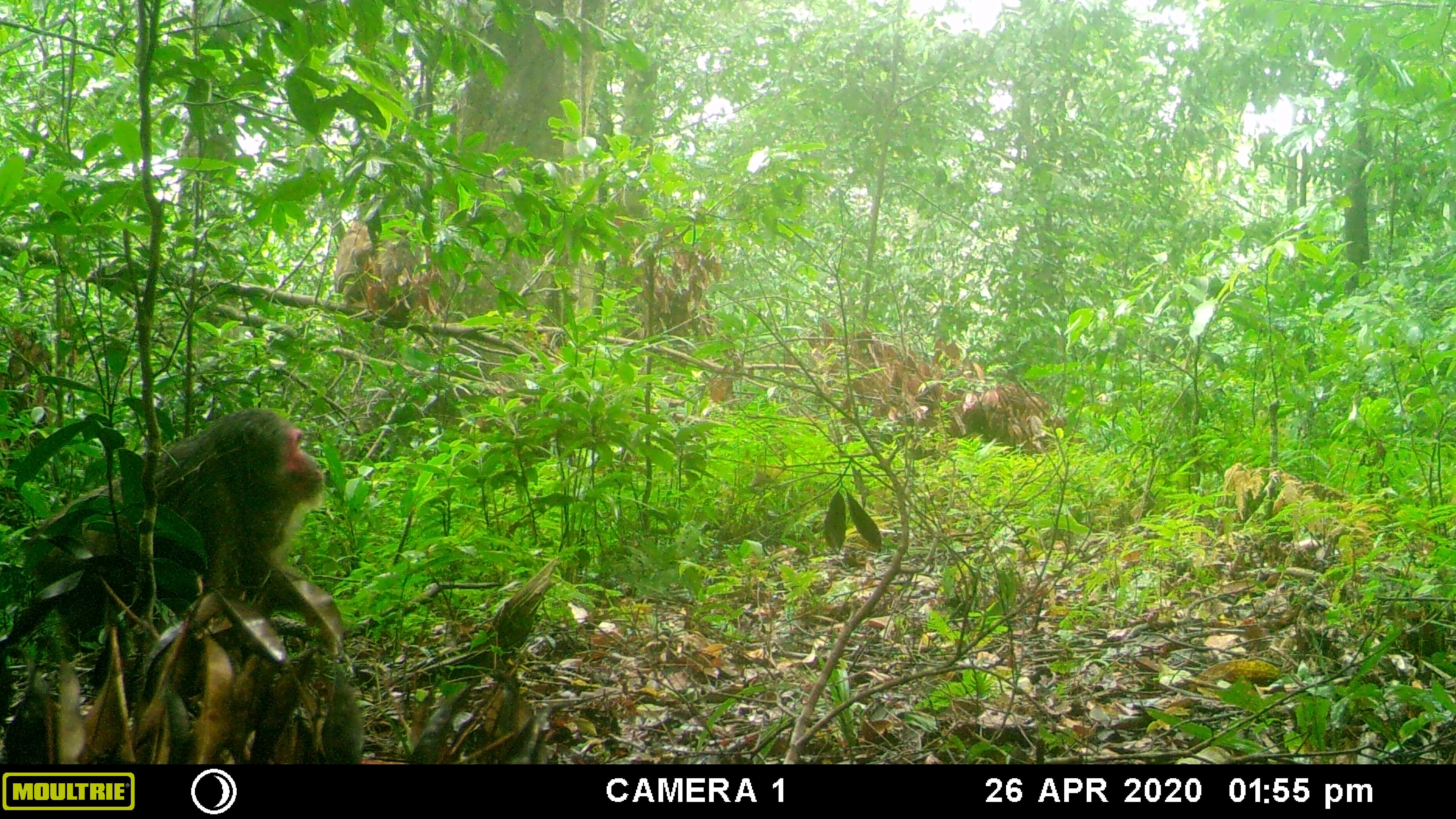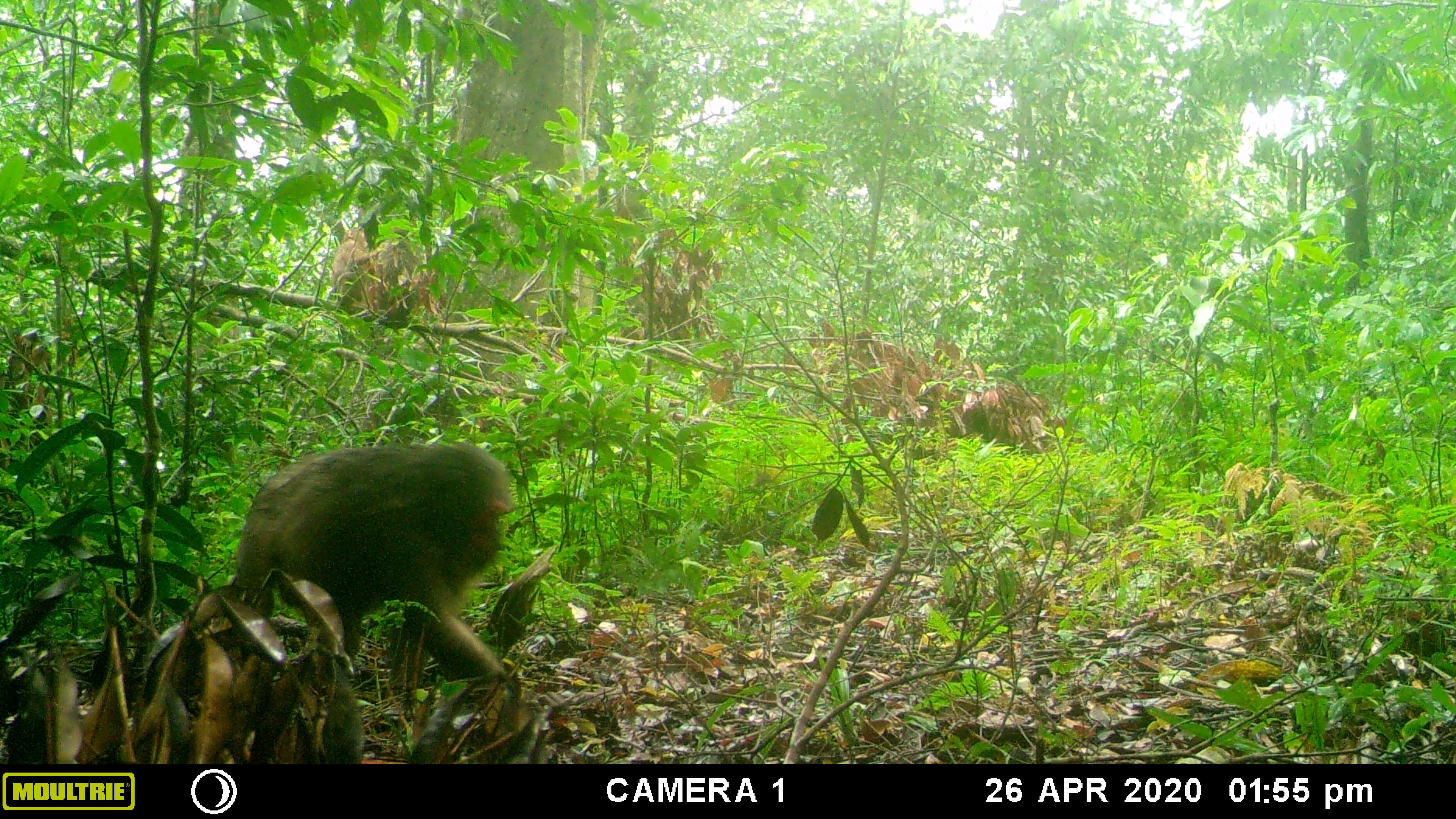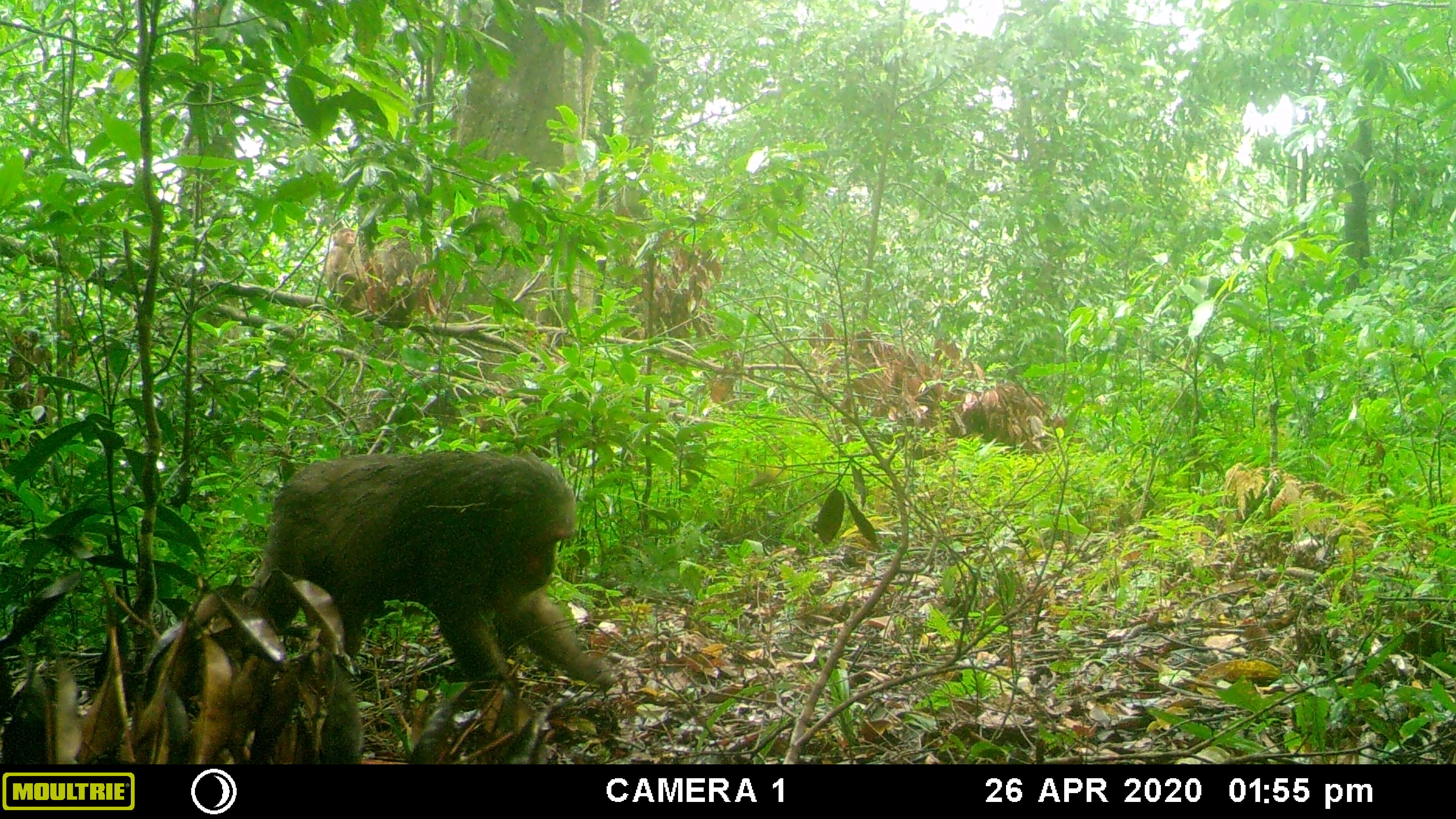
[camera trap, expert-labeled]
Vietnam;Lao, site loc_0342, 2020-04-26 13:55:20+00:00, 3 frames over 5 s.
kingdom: Animalia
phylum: Chordata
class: Mammalia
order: Primates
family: Cercopithecidae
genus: Macaca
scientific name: Macaca arctoides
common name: stump-tailed macaque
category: stump tailed macaque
Stump tailed macaque (stump-tailed macaque) (Macaca arctoides). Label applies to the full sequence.